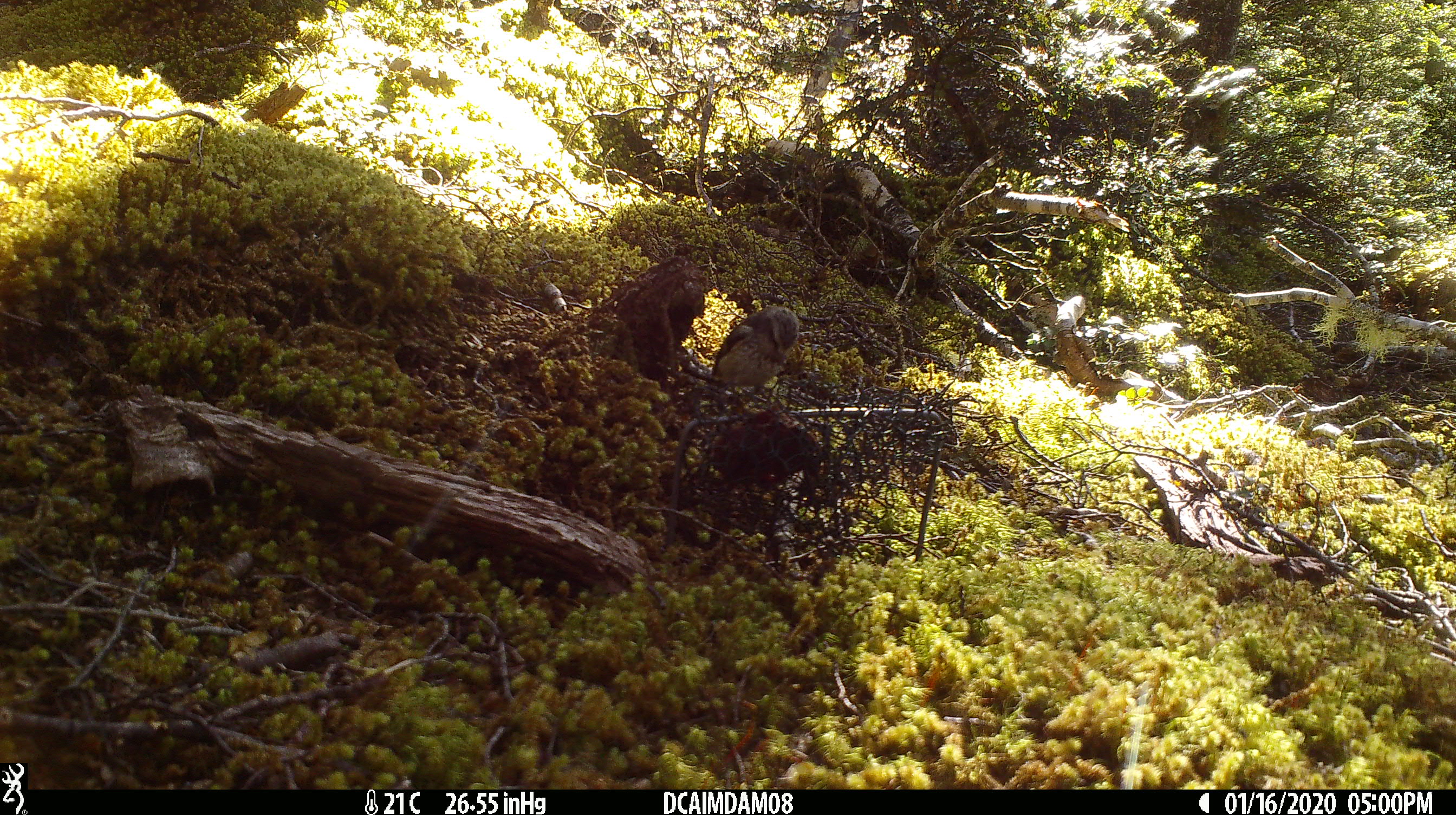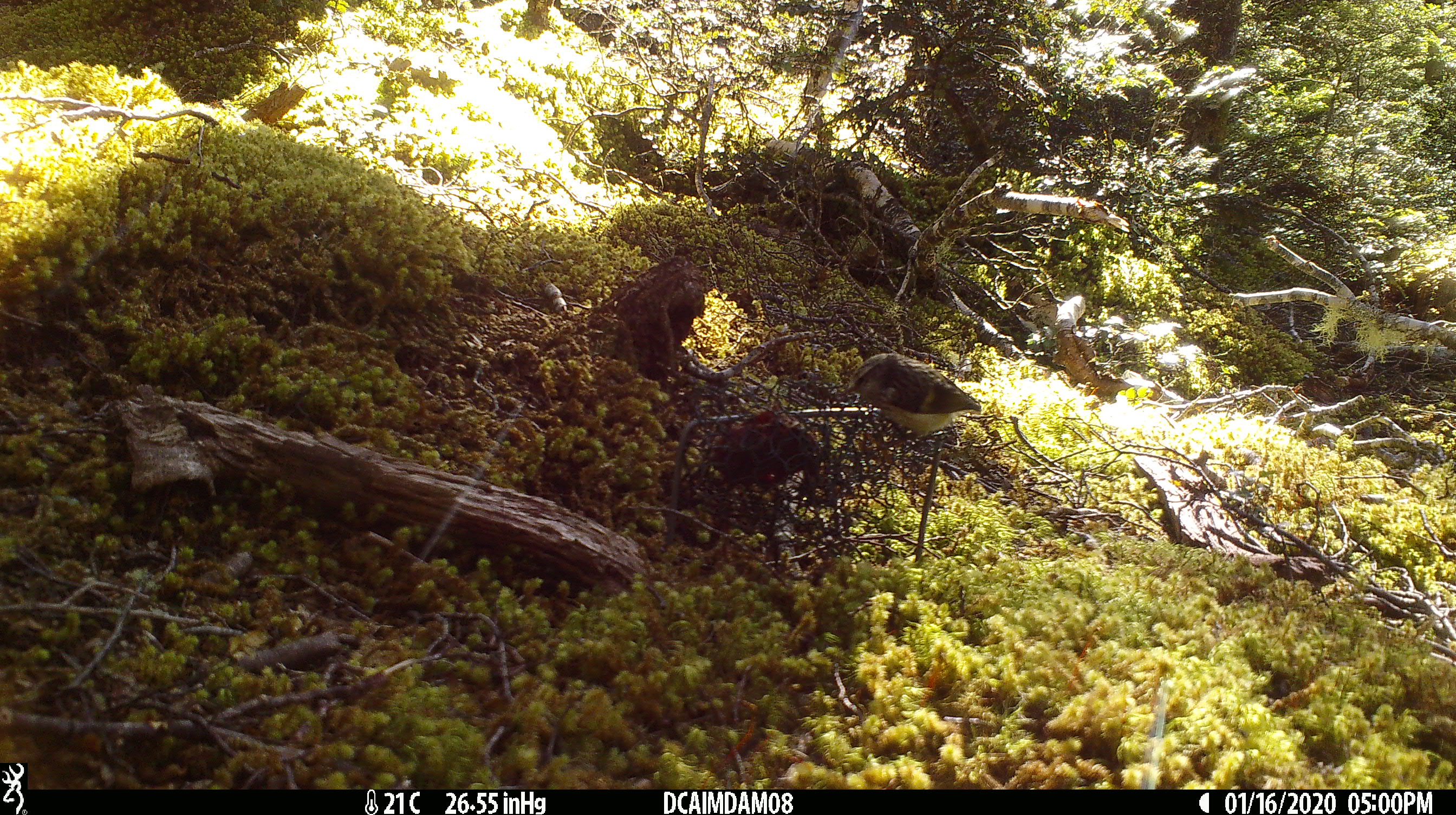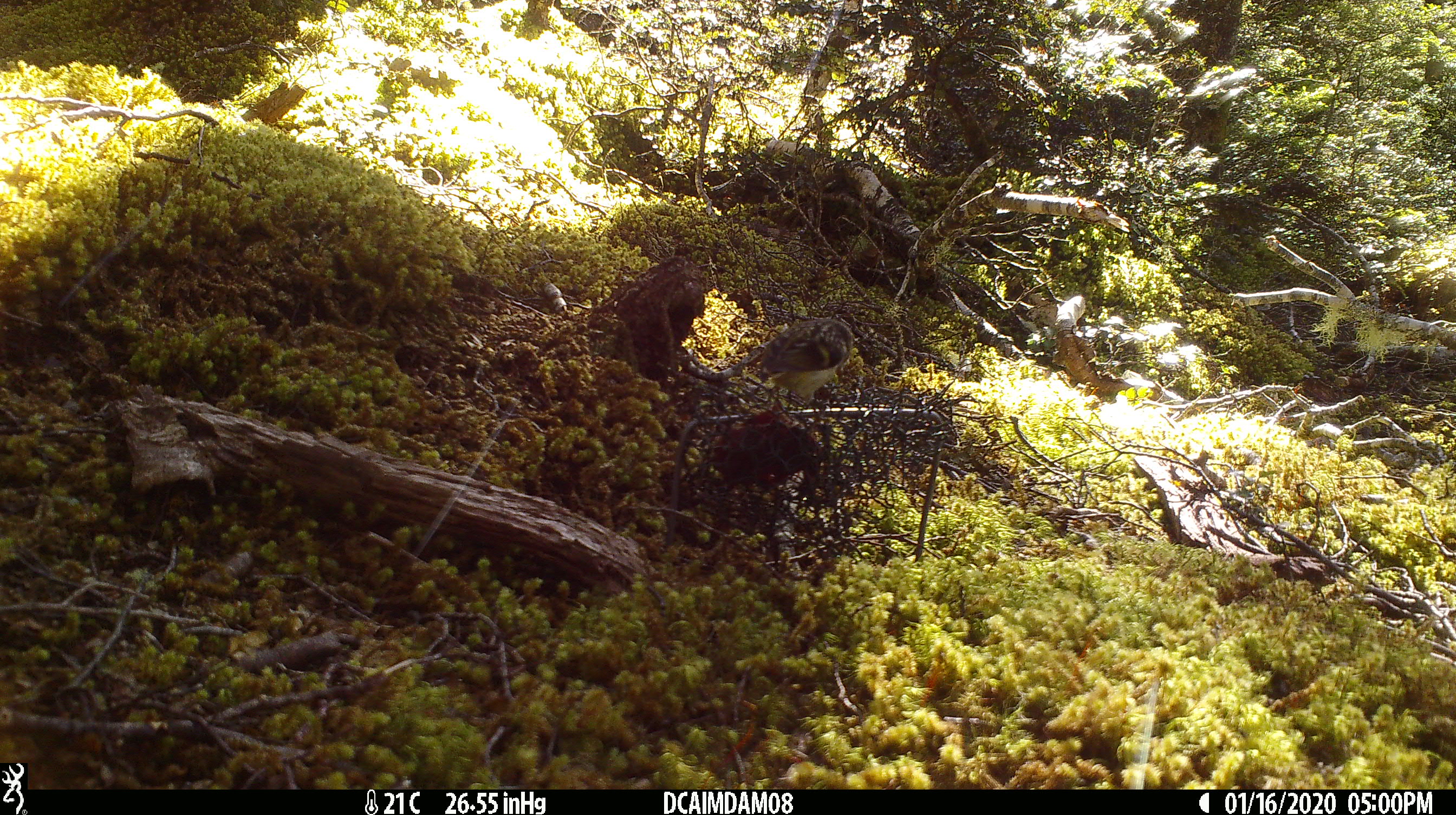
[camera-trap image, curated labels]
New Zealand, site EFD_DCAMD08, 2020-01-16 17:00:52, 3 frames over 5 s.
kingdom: Animalia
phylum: Chordata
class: Aves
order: Passeriformes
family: Acanthisittidae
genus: Acanthisitta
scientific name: Acanthisitta chloris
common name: rifleman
Rifleman (Acanthisitta chloris).